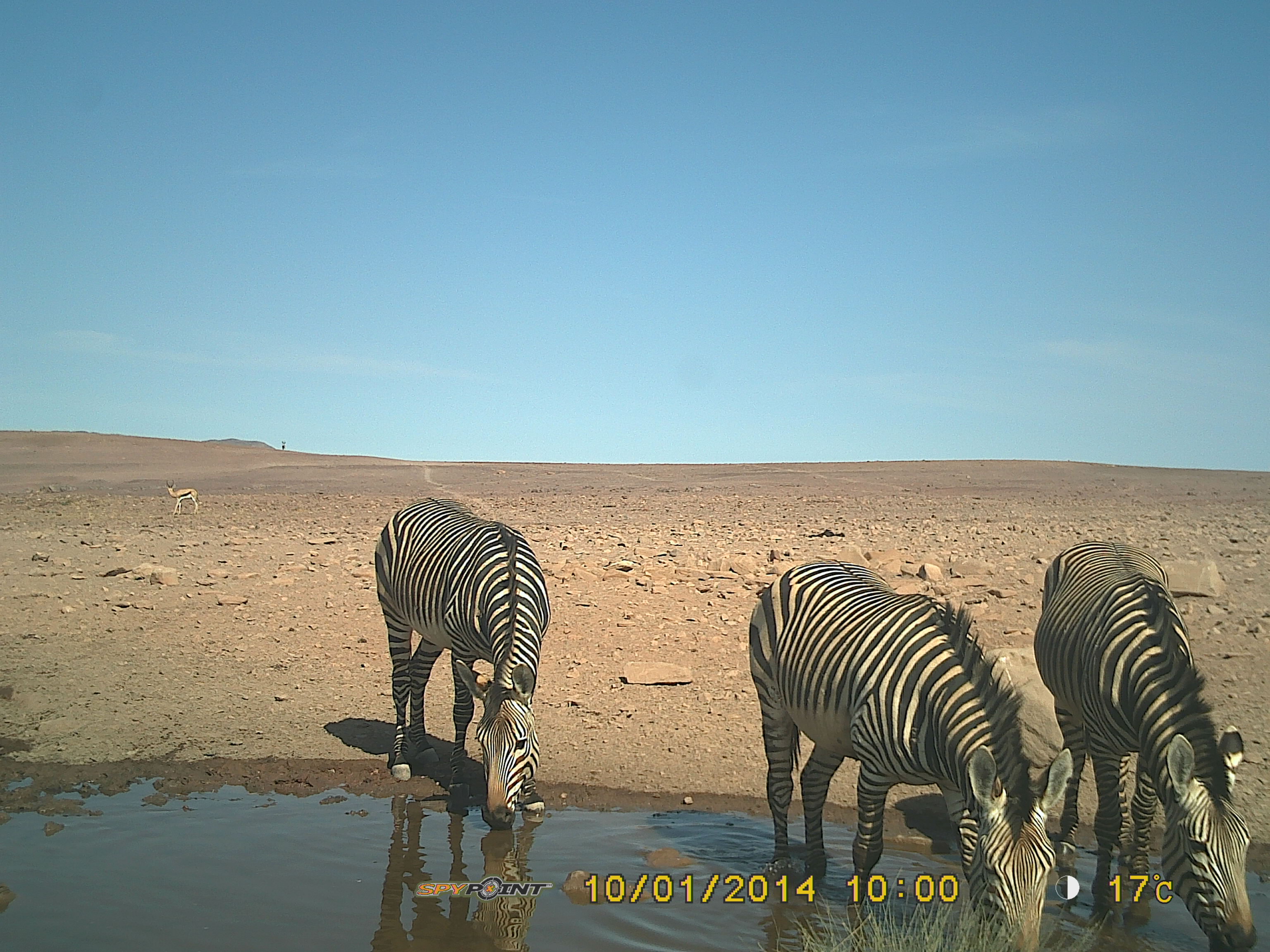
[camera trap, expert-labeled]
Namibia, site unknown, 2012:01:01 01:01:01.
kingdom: Animalia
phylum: Chordata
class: Mammalia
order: Perissodactyla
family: Equidae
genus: Equus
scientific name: Equus zebra hartmannae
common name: hartmann's mountain zebra